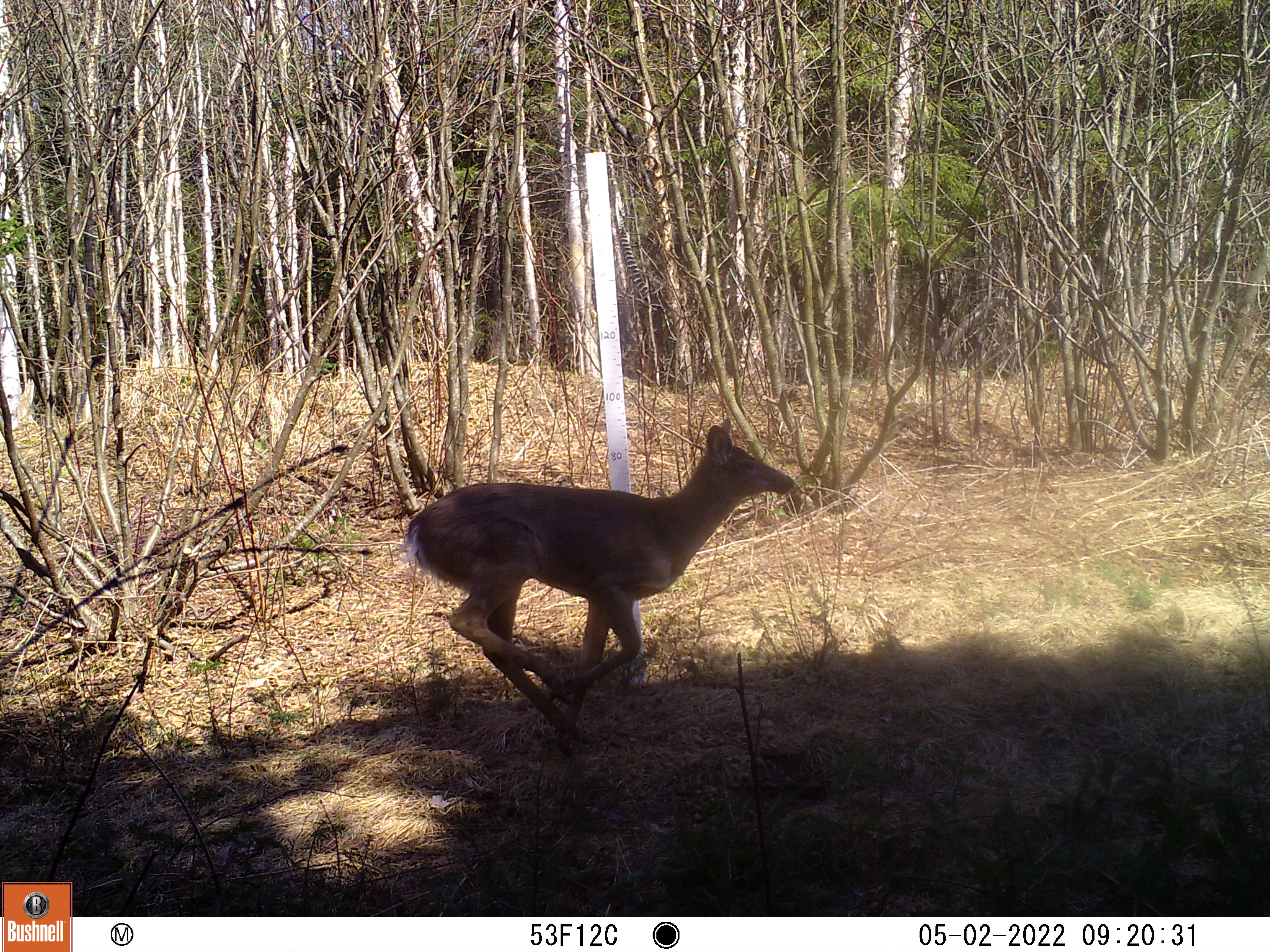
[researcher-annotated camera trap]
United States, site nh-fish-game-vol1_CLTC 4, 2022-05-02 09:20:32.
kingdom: Animalia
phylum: Chordata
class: Mammalia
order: Artiodactyla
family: Cervidae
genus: Odocoileus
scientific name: Odocoileus virginianus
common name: white-tailed deer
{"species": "white-tailed deer (Odocoileus virginianus)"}